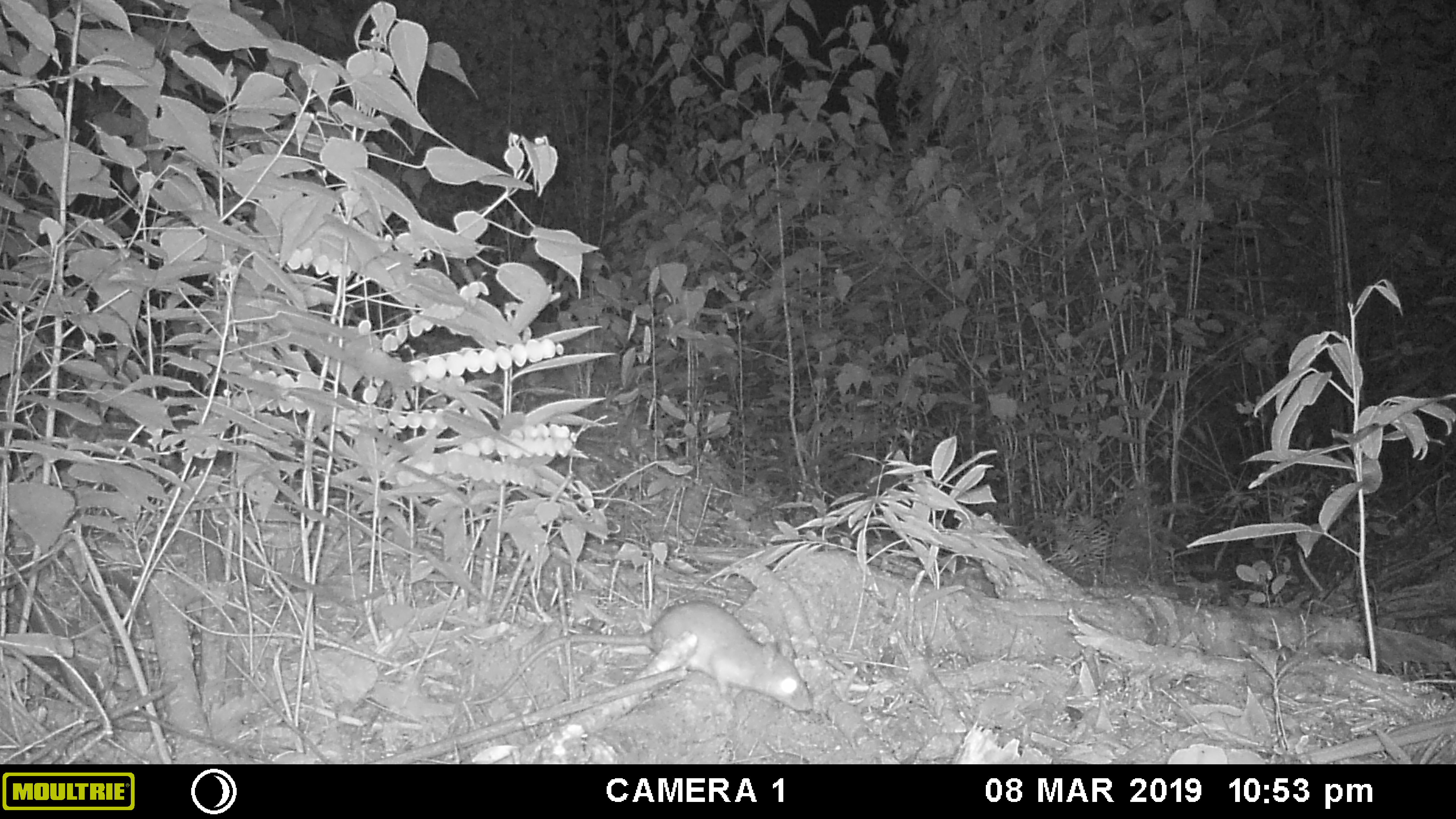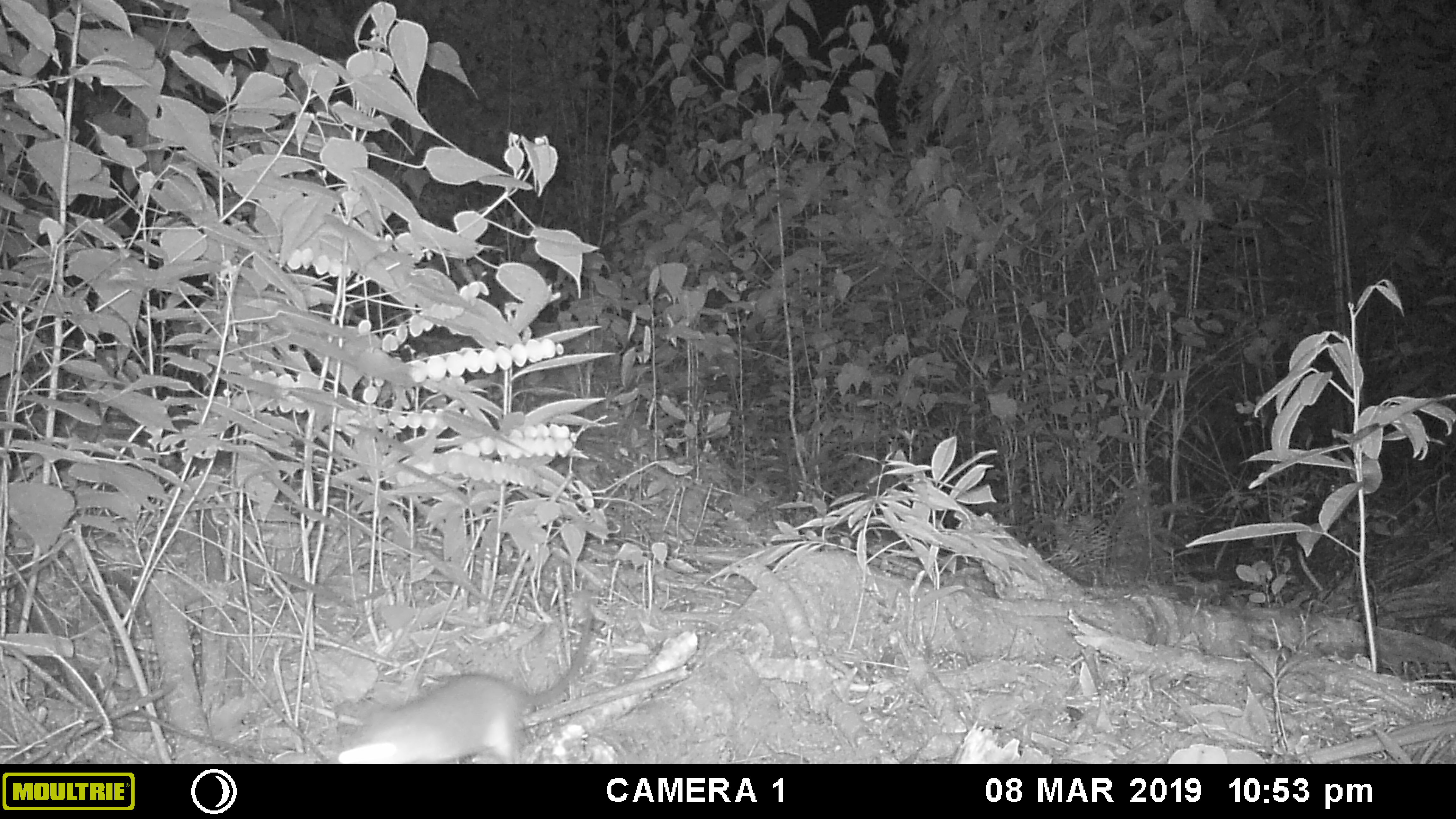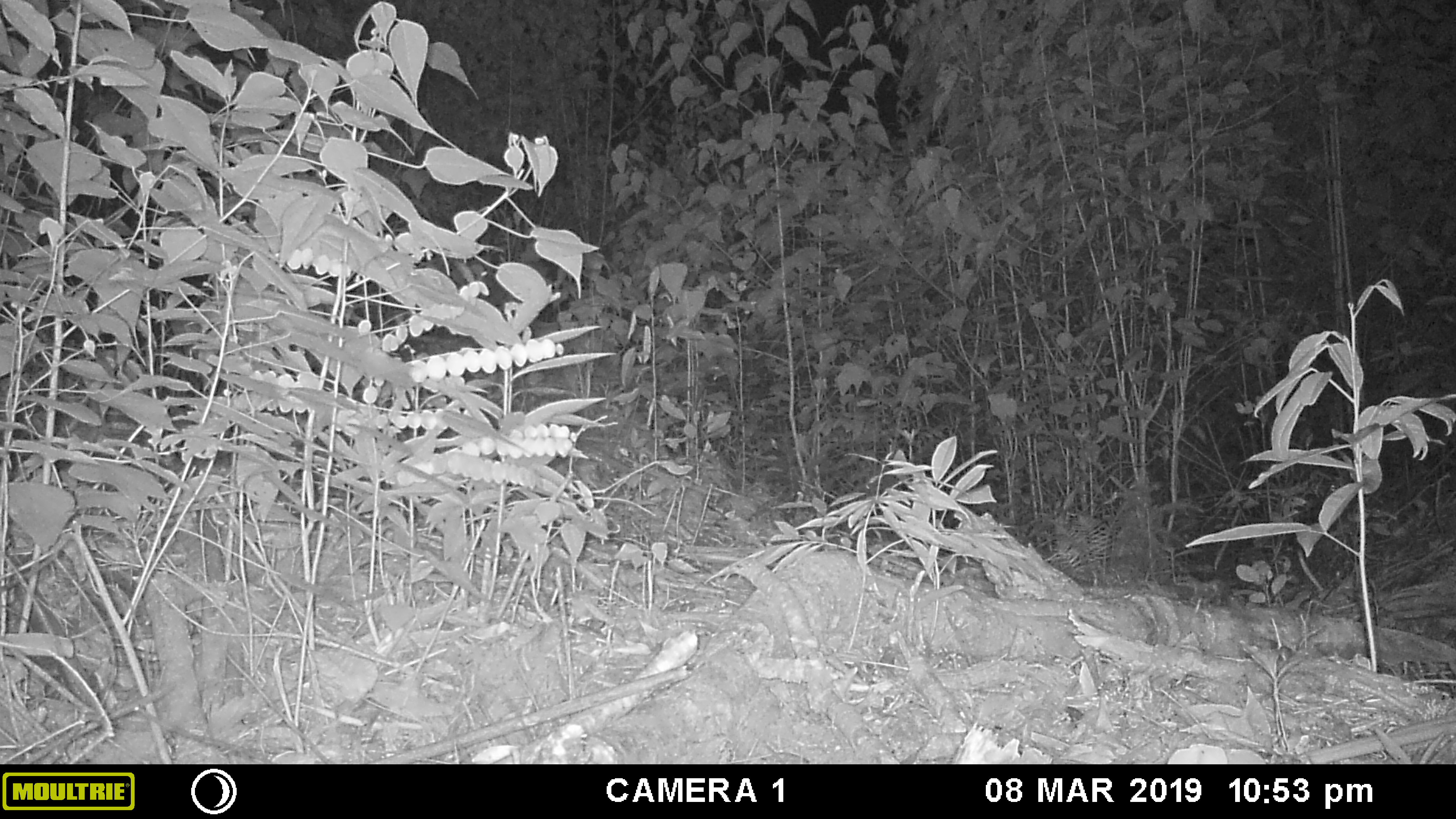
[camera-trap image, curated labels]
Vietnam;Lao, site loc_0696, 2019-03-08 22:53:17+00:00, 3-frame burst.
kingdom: Animalia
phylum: Chordata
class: Mammalia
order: Rodentia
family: Muridae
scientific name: Muridae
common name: old-world mice and rats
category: unidentified murid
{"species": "unidentified murid (old-world mice and rats) (Muridae)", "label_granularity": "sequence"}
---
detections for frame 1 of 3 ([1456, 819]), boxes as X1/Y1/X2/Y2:
unidentified murid: 462/597/813/713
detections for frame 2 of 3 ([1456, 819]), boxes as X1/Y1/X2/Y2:
unidentified murid: 325/590/597/764